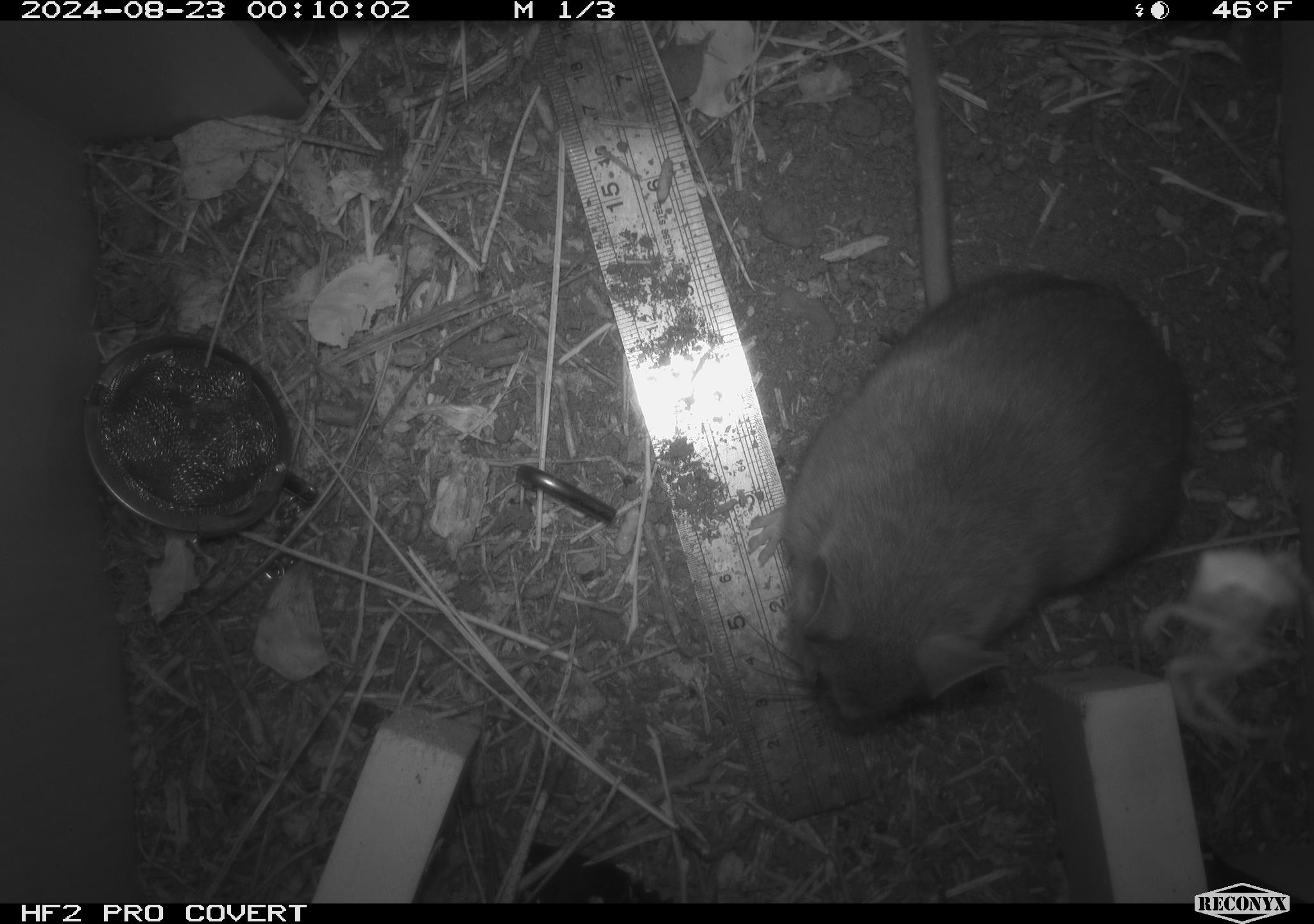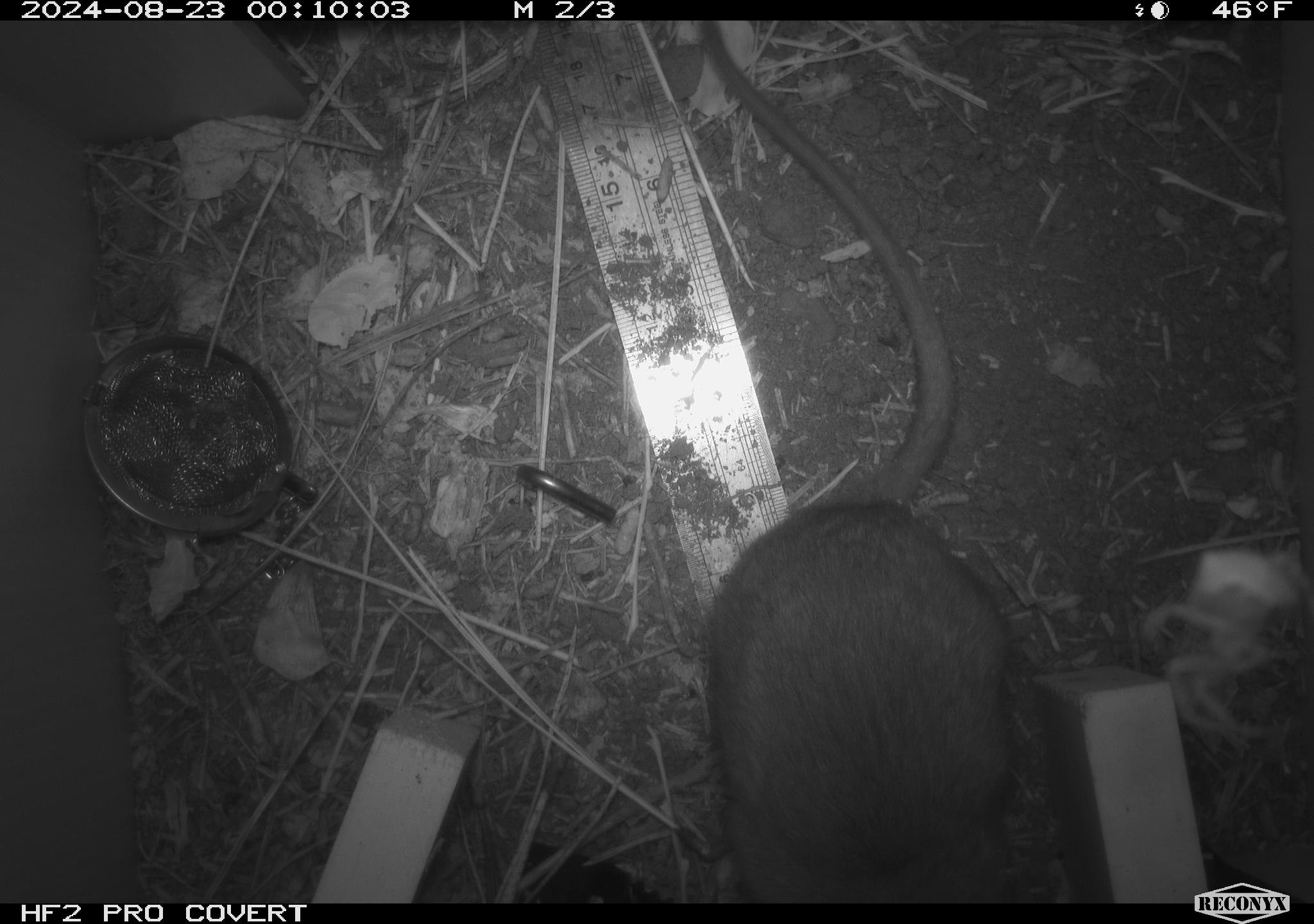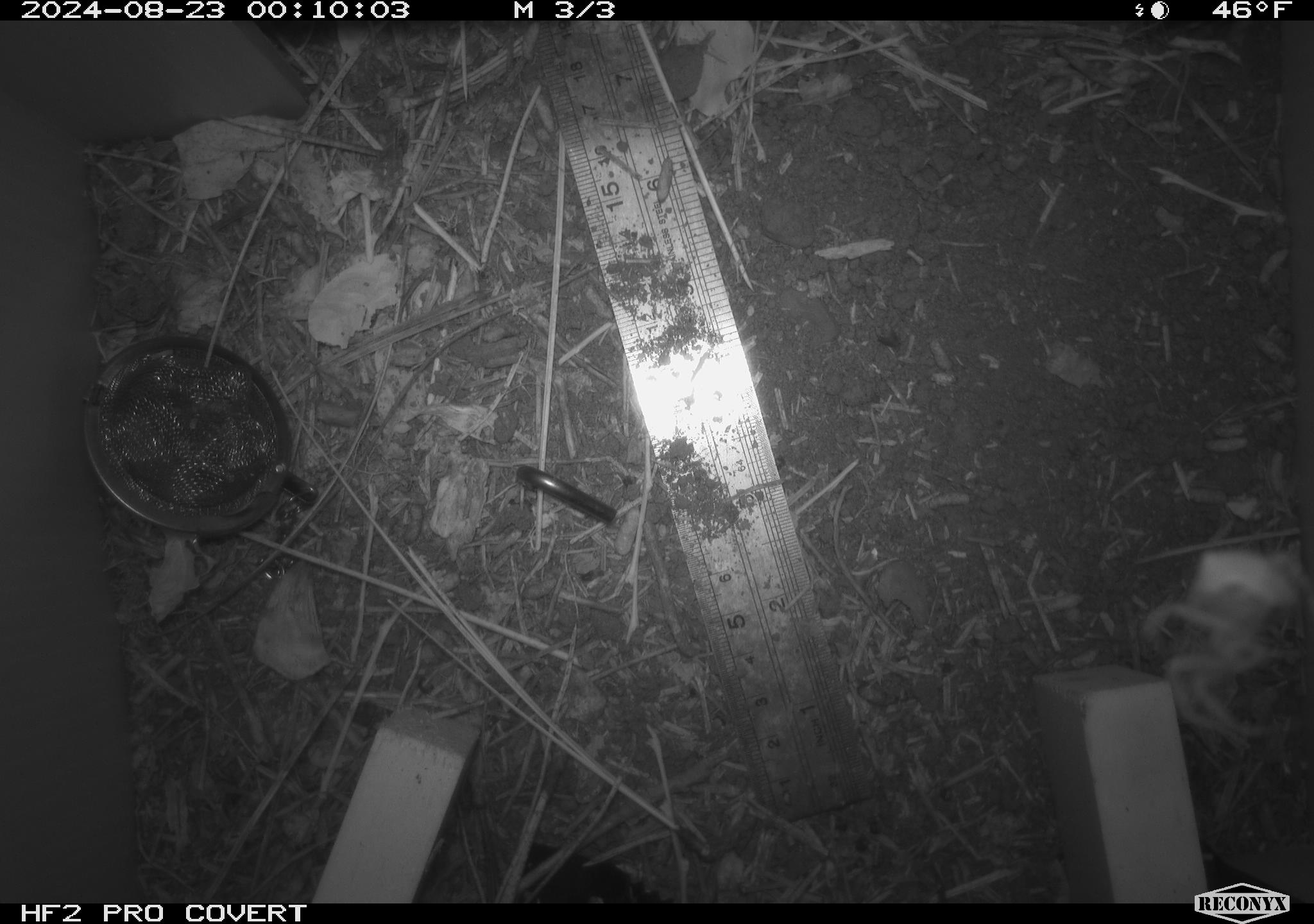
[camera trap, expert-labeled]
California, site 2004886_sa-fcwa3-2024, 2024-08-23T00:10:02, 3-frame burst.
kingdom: Animalia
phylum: Chordata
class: Mammalia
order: Rodentia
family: Sciuridae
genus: Neotamias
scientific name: Neotamias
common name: western chipmunks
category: neotamias species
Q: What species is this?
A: Neotamias species (western chipmunks) (Neotamias).